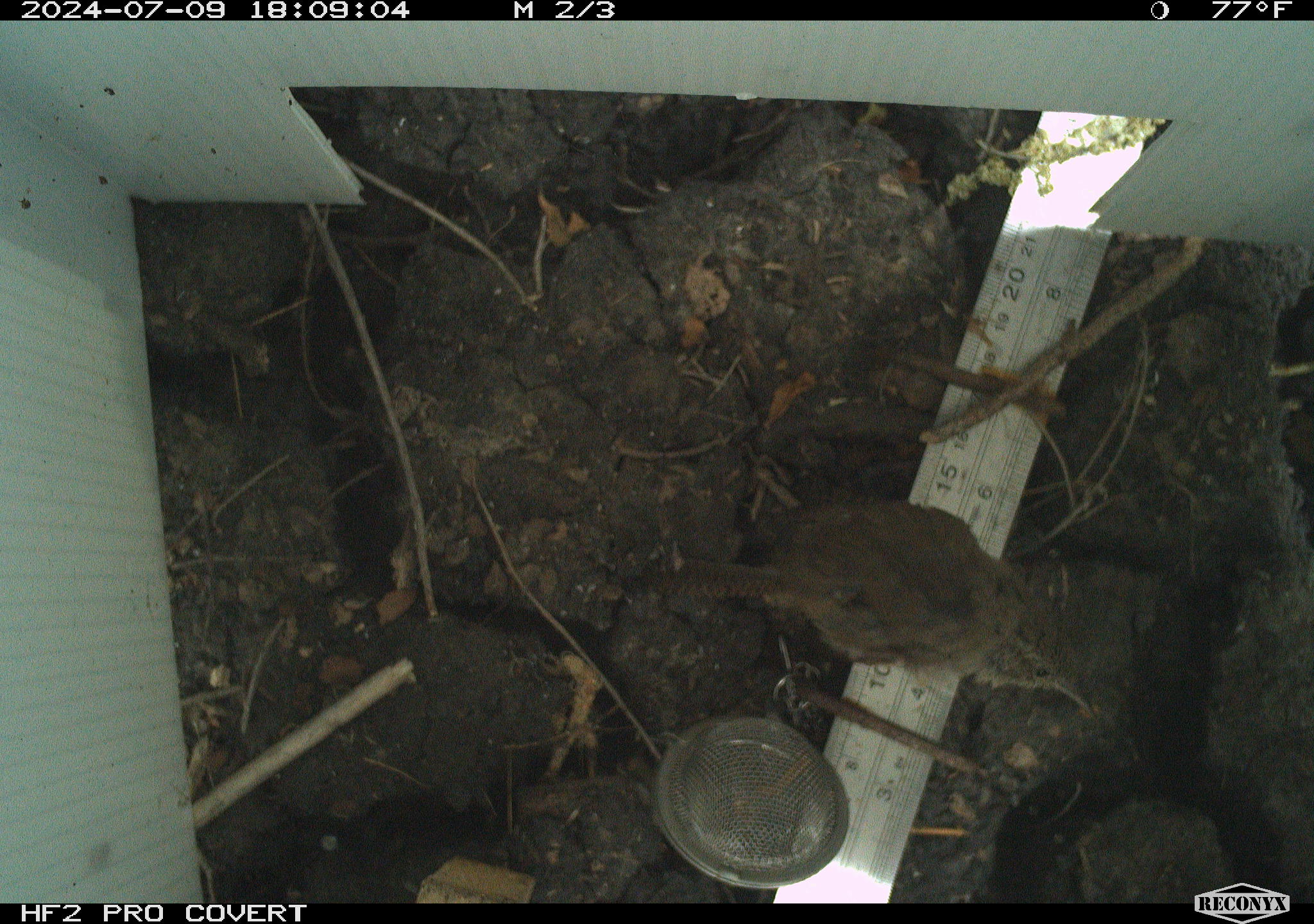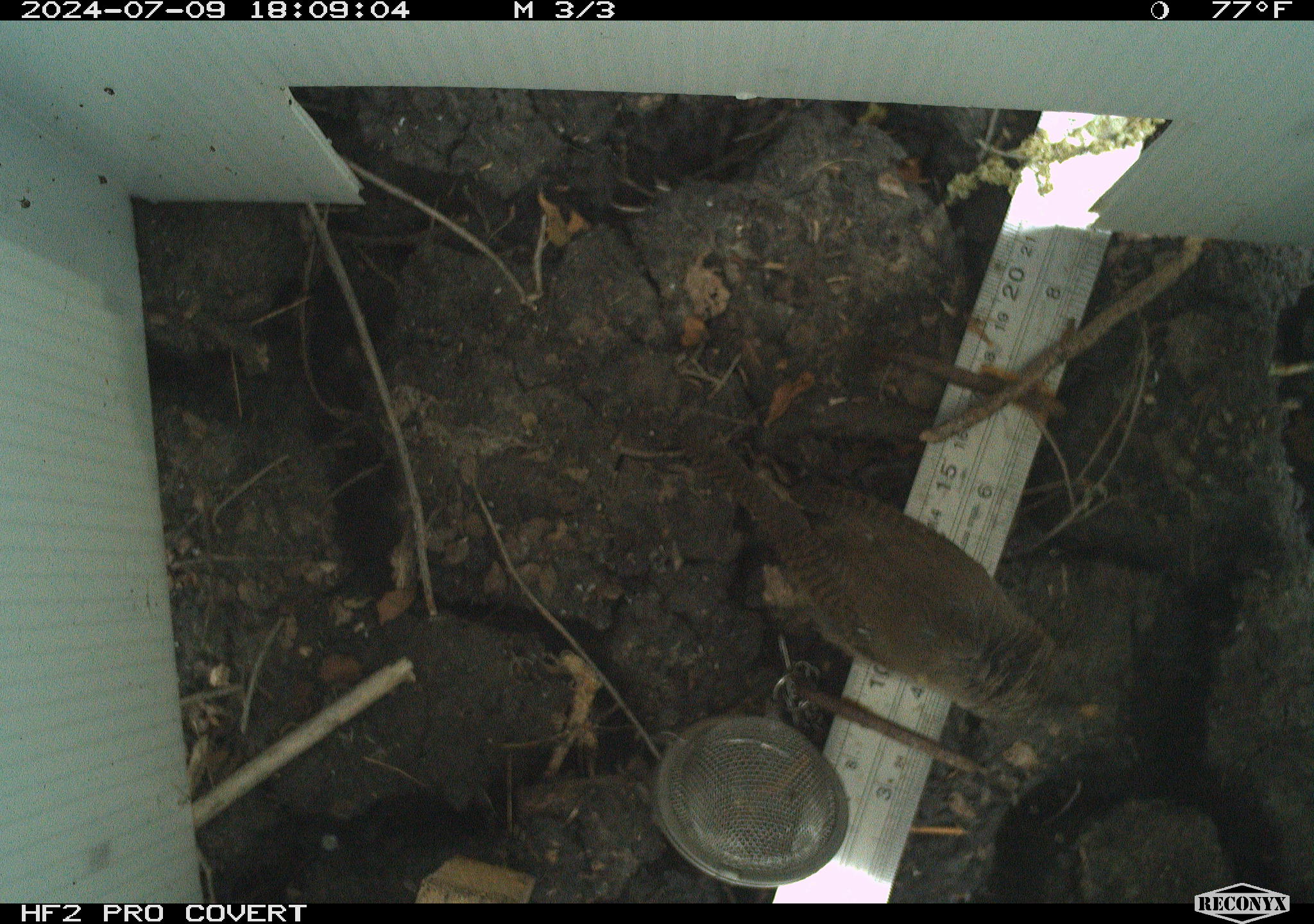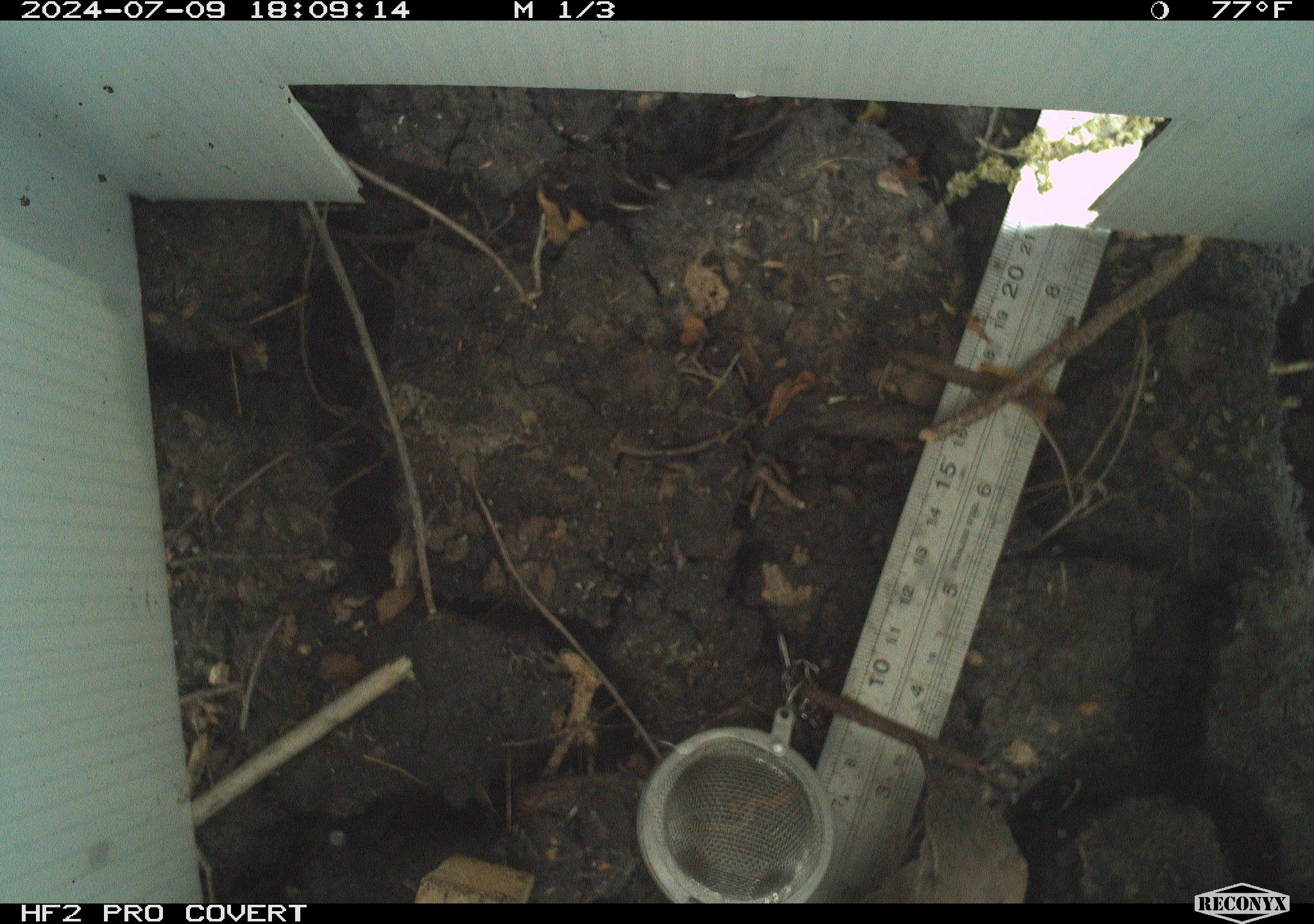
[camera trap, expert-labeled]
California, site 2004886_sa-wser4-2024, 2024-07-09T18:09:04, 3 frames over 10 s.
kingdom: Animalia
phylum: Chordata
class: Aves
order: Passeriformes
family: Troglodytidae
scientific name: Troglodytidae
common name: wren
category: troglodytidae family